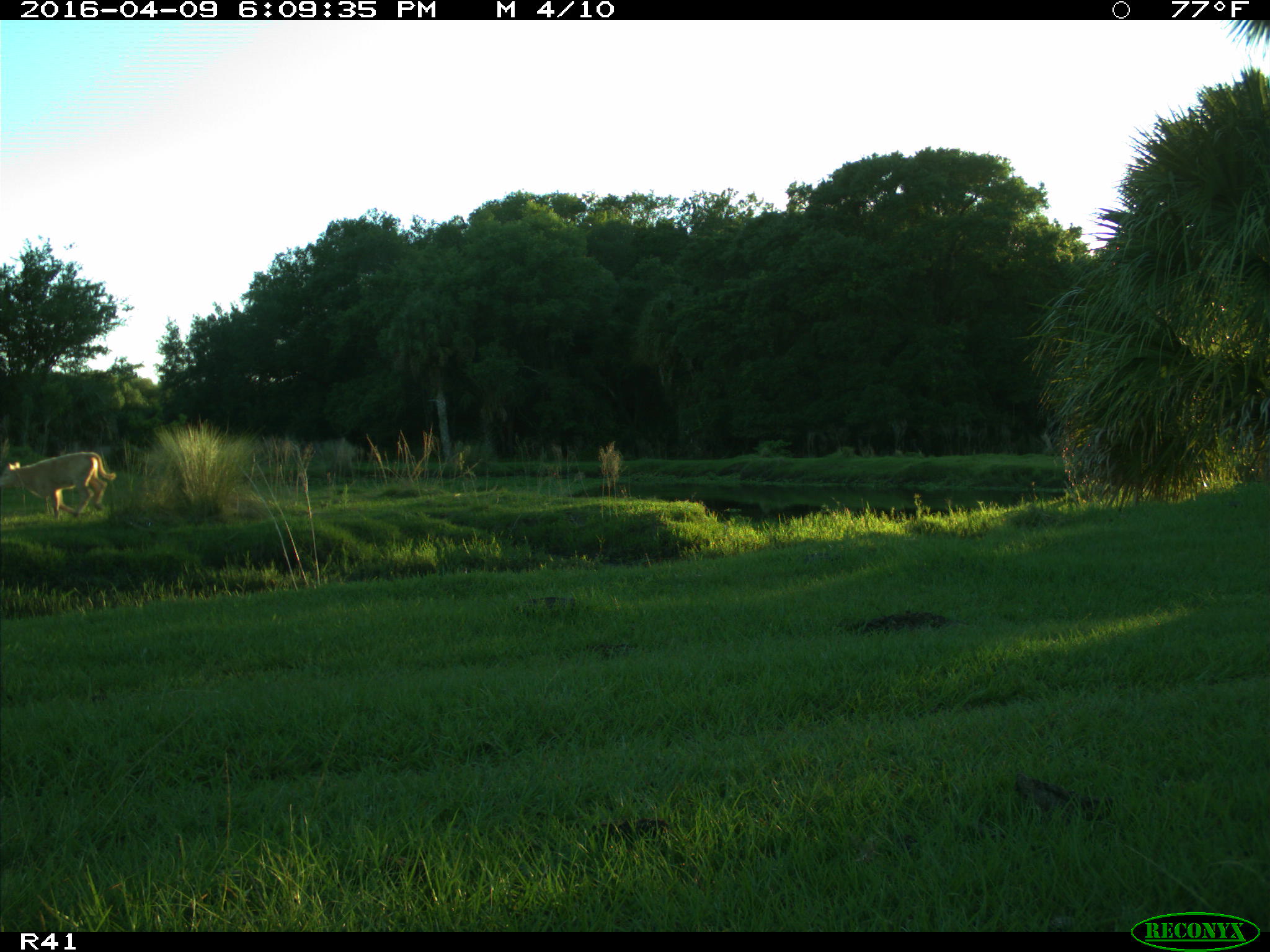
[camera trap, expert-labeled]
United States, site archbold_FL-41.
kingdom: Animalia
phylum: Chordata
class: Mammalia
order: Artiodactyla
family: Bovidae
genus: Bos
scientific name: Bos taurus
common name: domestic cow